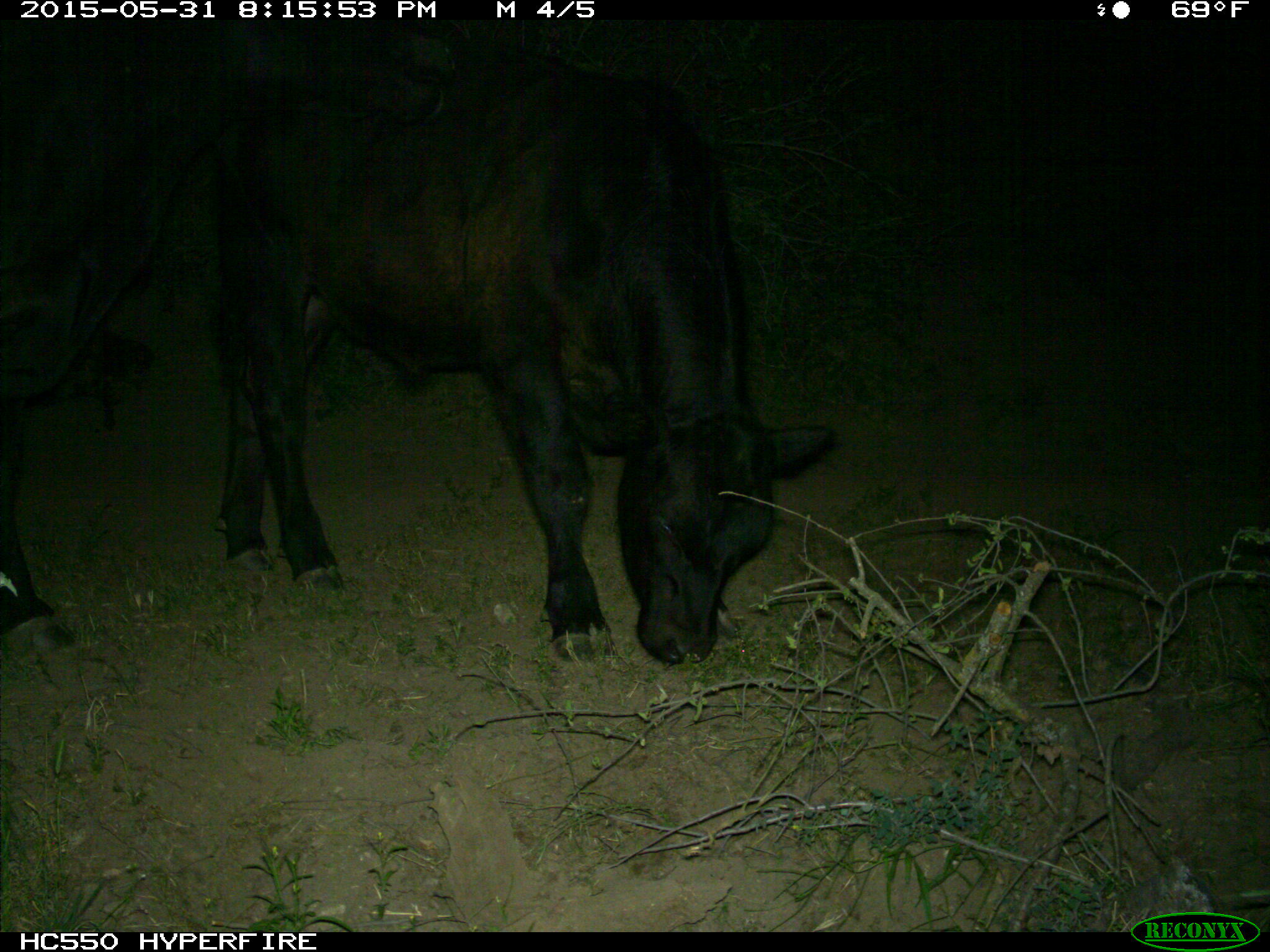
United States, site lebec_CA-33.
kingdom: Animalia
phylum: Chordata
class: Mammalia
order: Artiodactyla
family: Bovidae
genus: Bos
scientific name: Bos taurus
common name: domestic cow